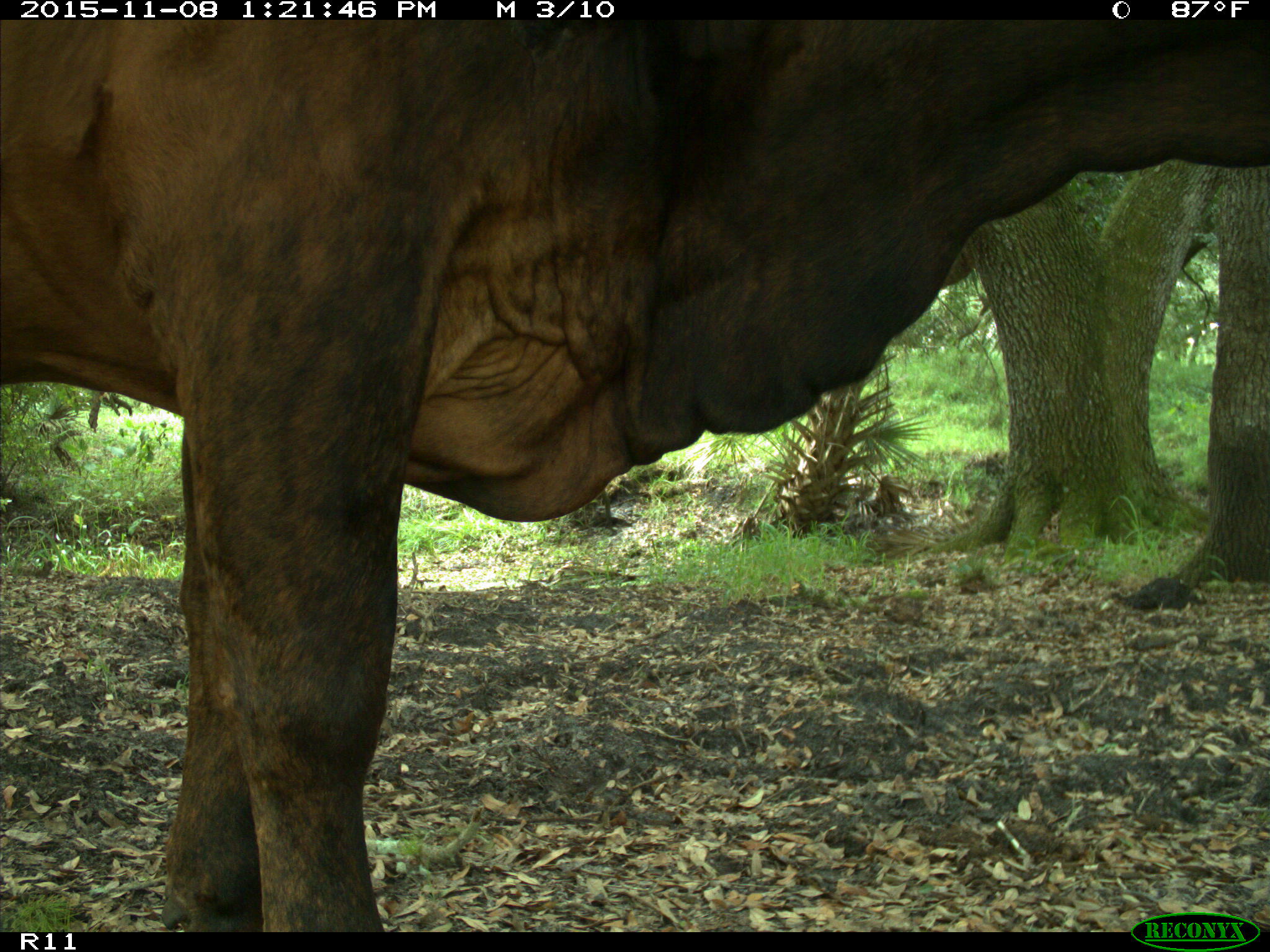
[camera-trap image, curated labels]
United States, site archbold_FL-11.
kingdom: Animalia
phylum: Chordata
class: Mammalia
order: Artiodactyla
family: Bovidae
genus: Bos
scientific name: Bos taurus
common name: domestic cow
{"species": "Bos taurus (domestic cow)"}